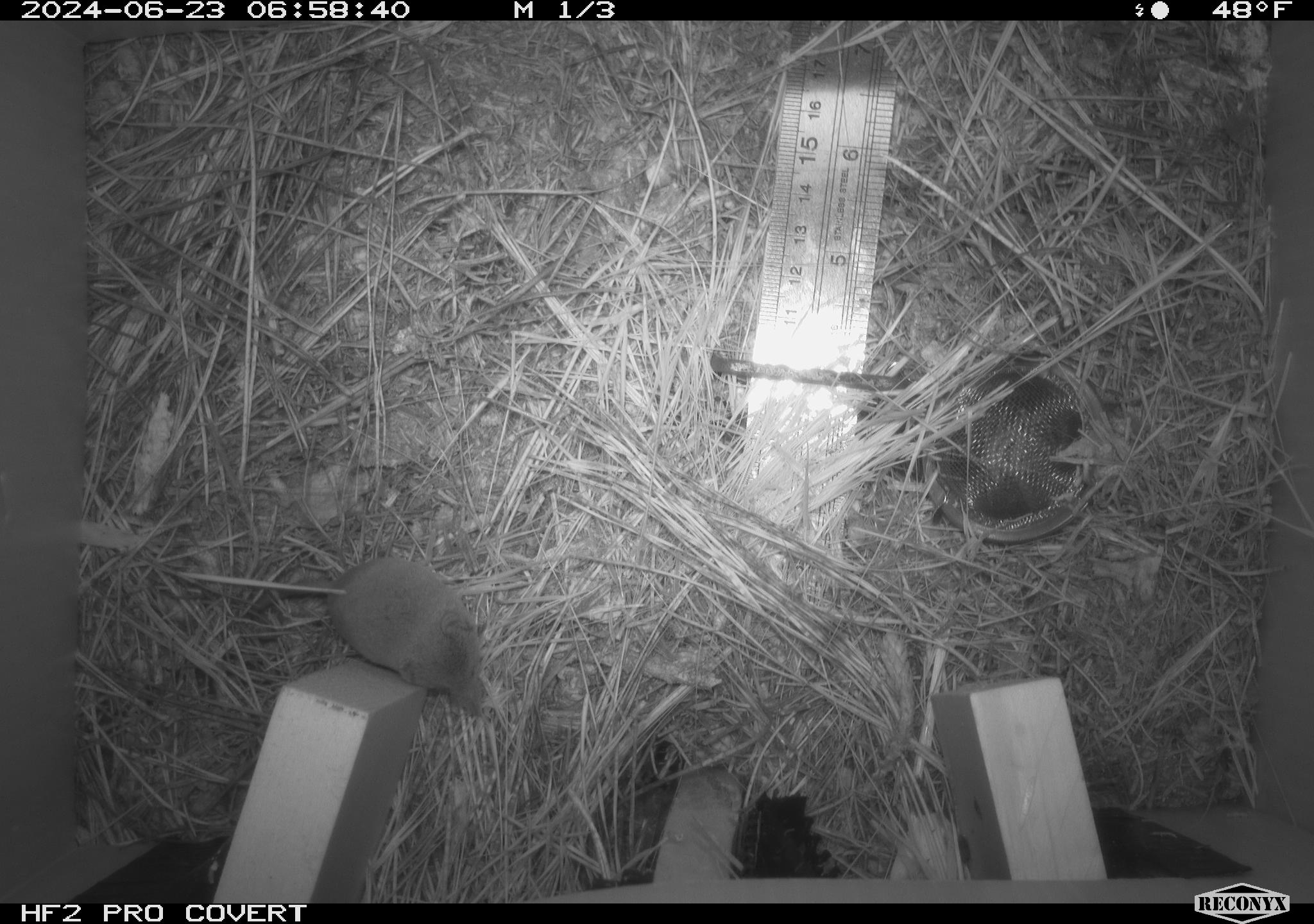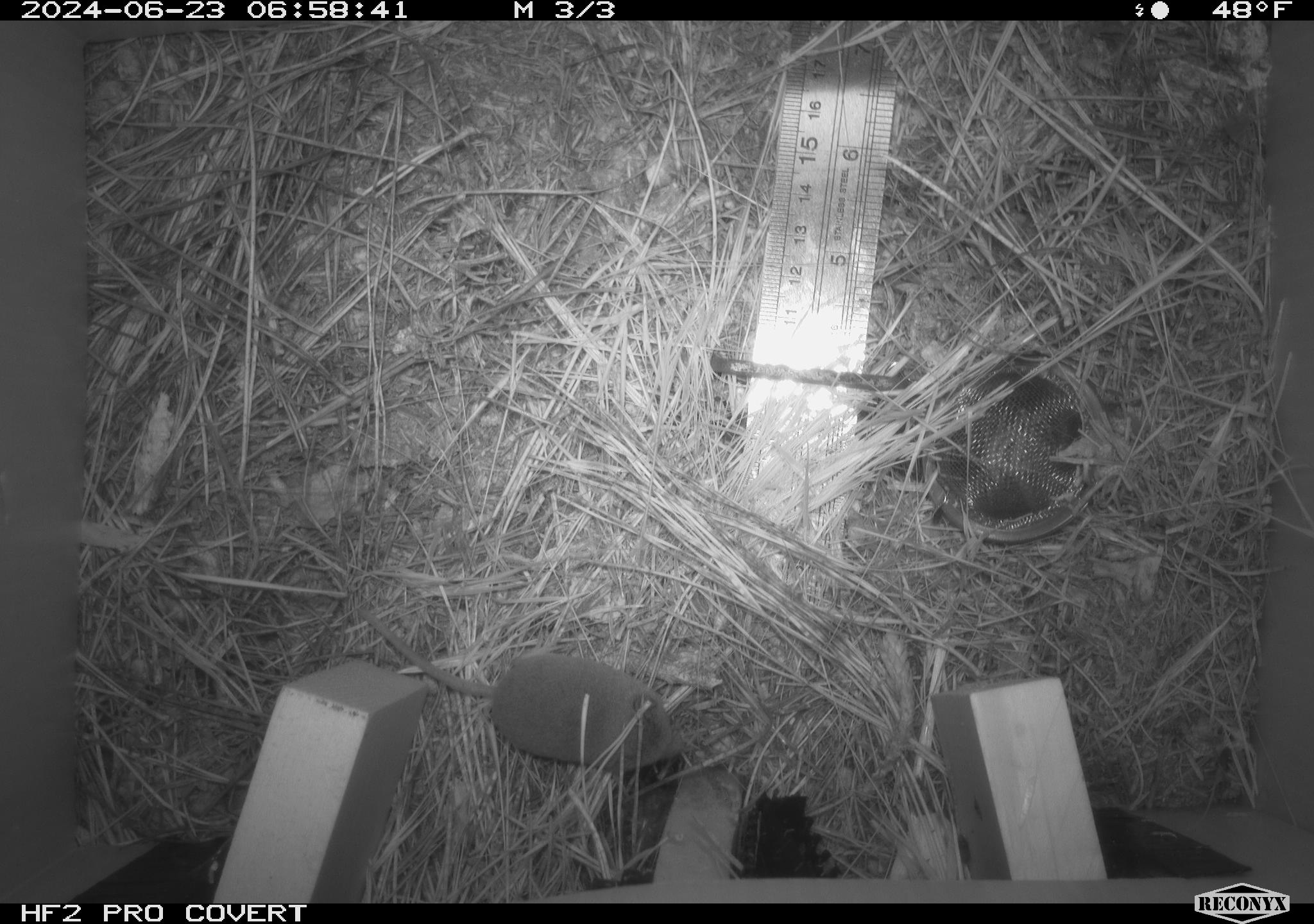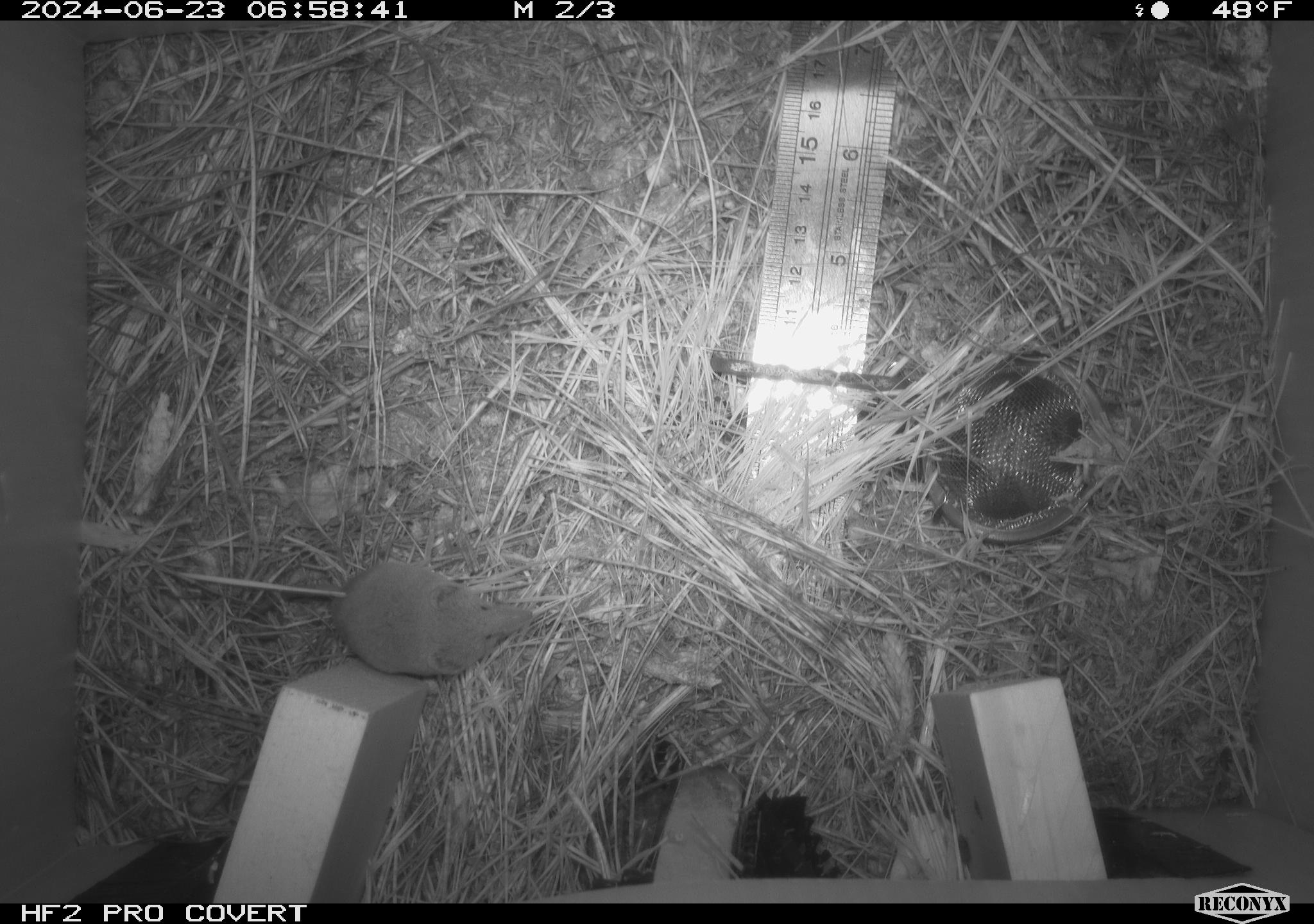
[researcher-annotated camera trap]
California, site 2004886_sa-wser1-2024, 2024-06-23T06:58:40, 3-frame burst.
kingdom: Animalia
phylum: Chordata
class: Mammalia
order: Eulipotyphla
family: Soricidae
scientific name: Soricidae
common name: shrews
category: soricidae family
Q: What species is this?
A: Soricidae family (shrews) (Soricidae).